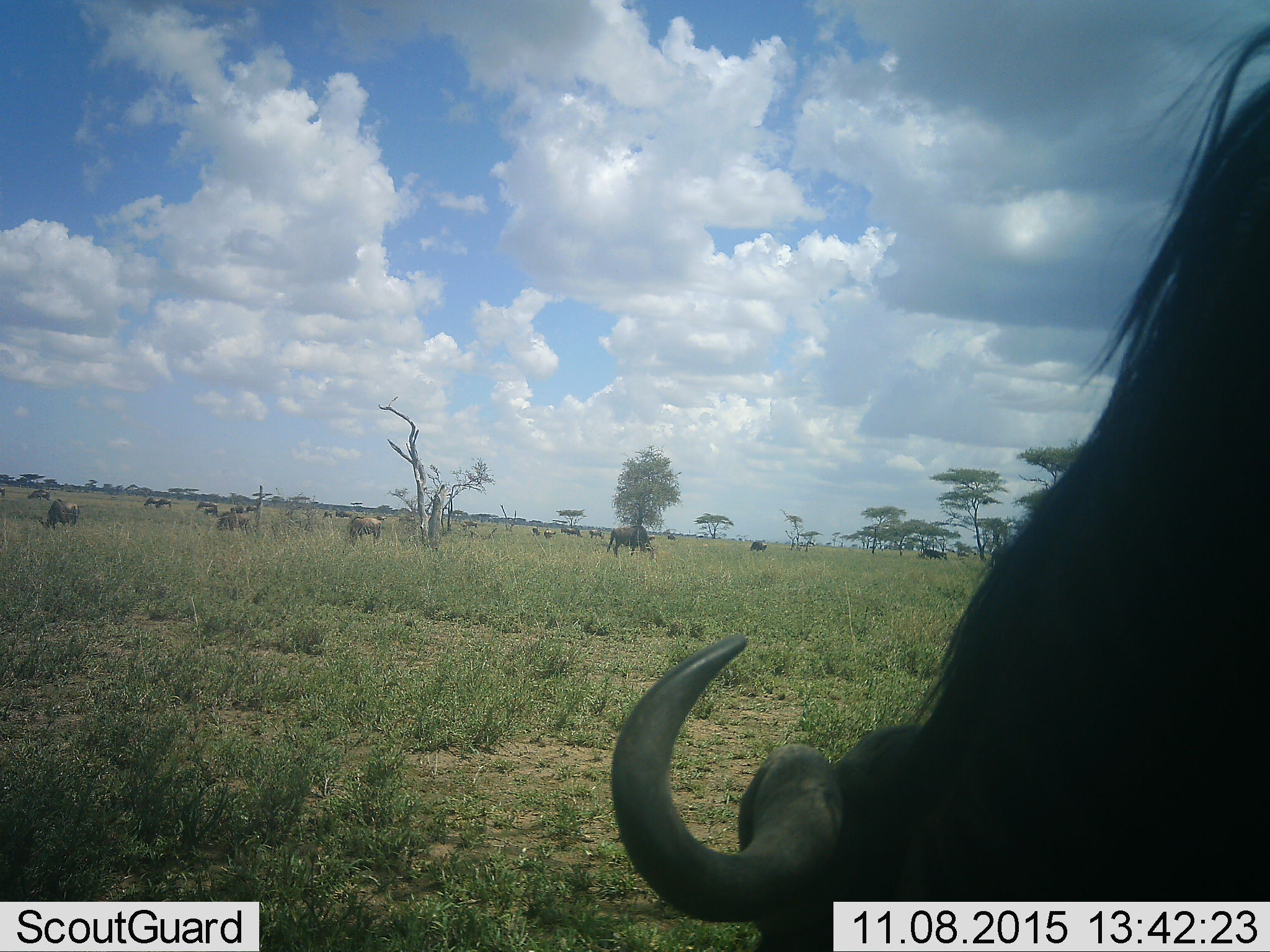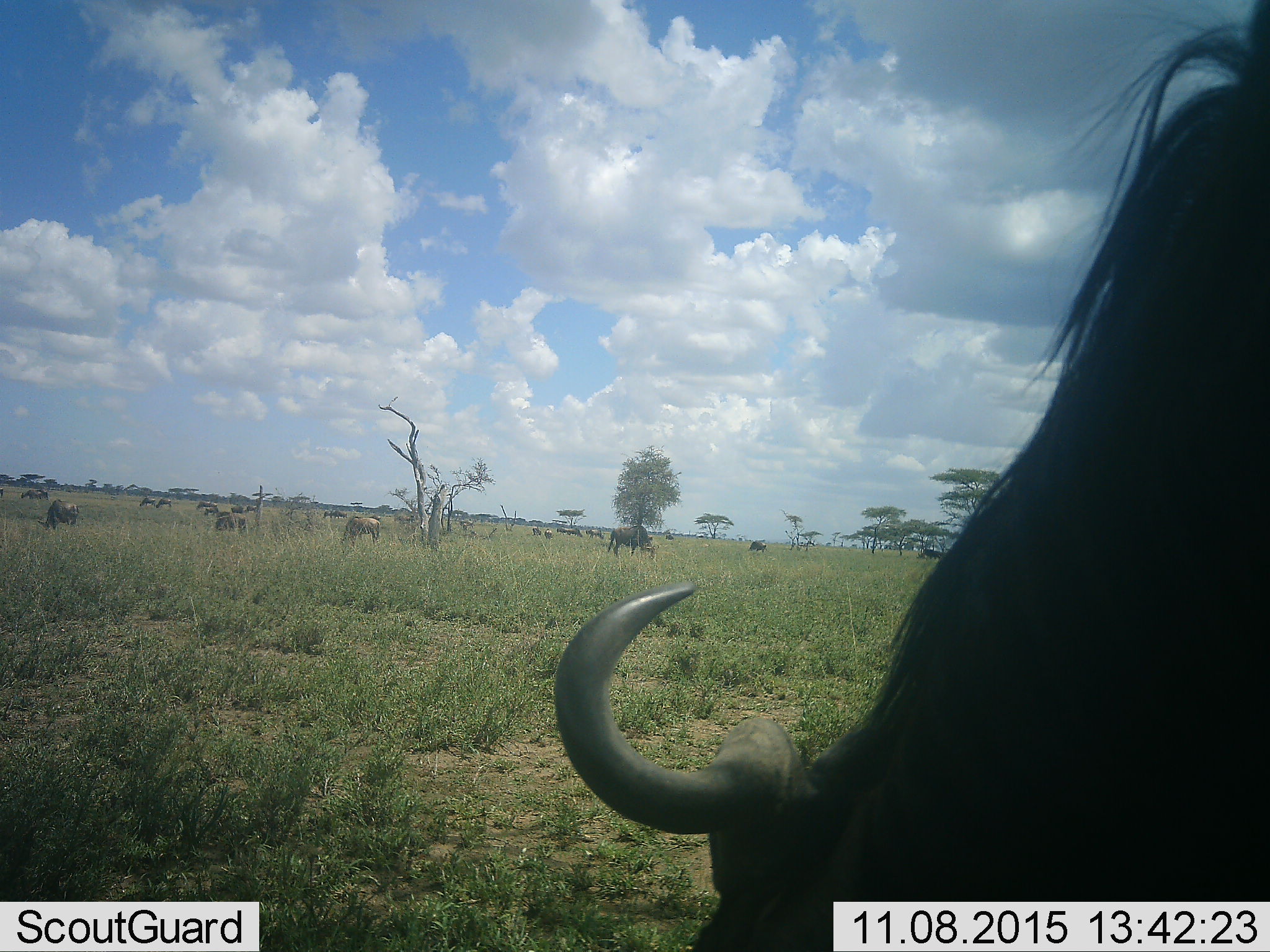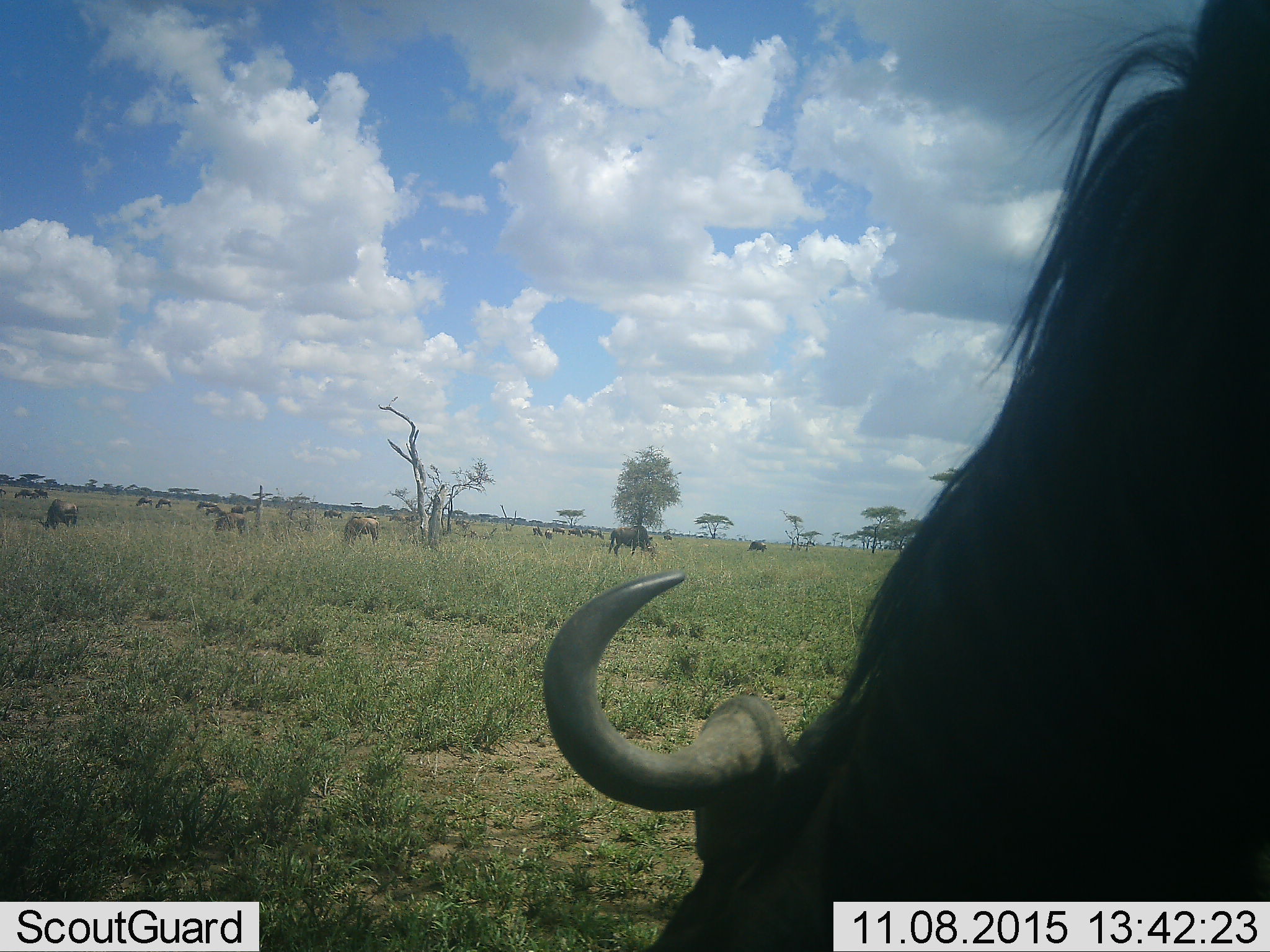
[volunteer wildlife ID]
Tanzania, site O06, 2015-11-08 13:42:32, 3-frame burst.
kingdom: Animalia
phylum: Chordata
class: Mammalia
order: Artiodactyla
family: Bovidae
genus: Connochaetes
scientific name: Connochaetes taurinus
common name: blue wildebeest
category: wildebeest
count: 11-50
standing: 86%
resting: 0%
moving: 57%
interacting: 0%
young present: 0%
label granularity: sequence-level